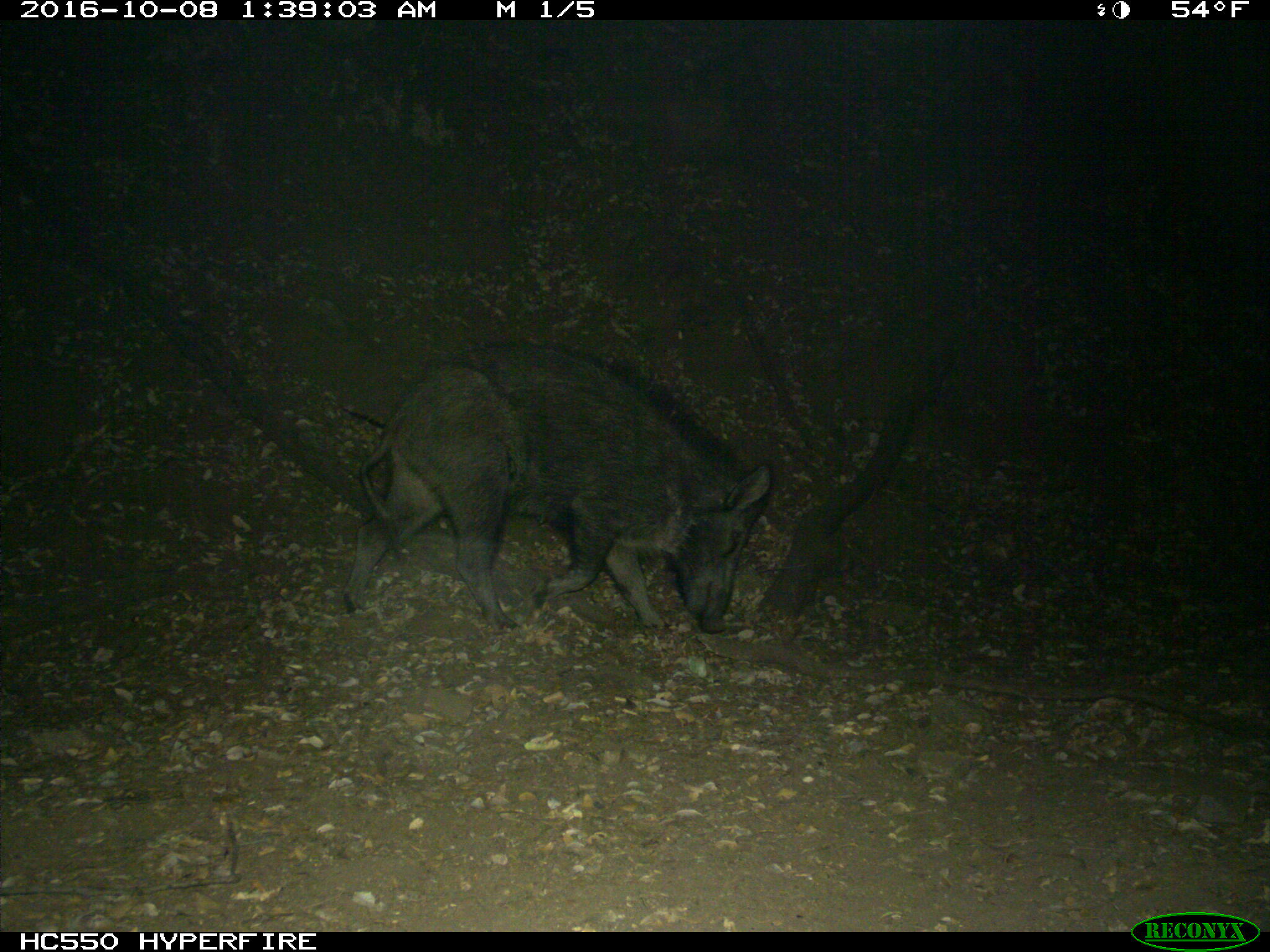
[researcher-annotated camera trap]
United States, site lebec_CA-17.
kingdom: Animalia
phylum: Chordata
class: Mammalia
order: Artiodactyla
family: Suidae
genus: Sus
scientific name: Sus scrofa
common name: wild boar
Sus scrofa (wild boar).